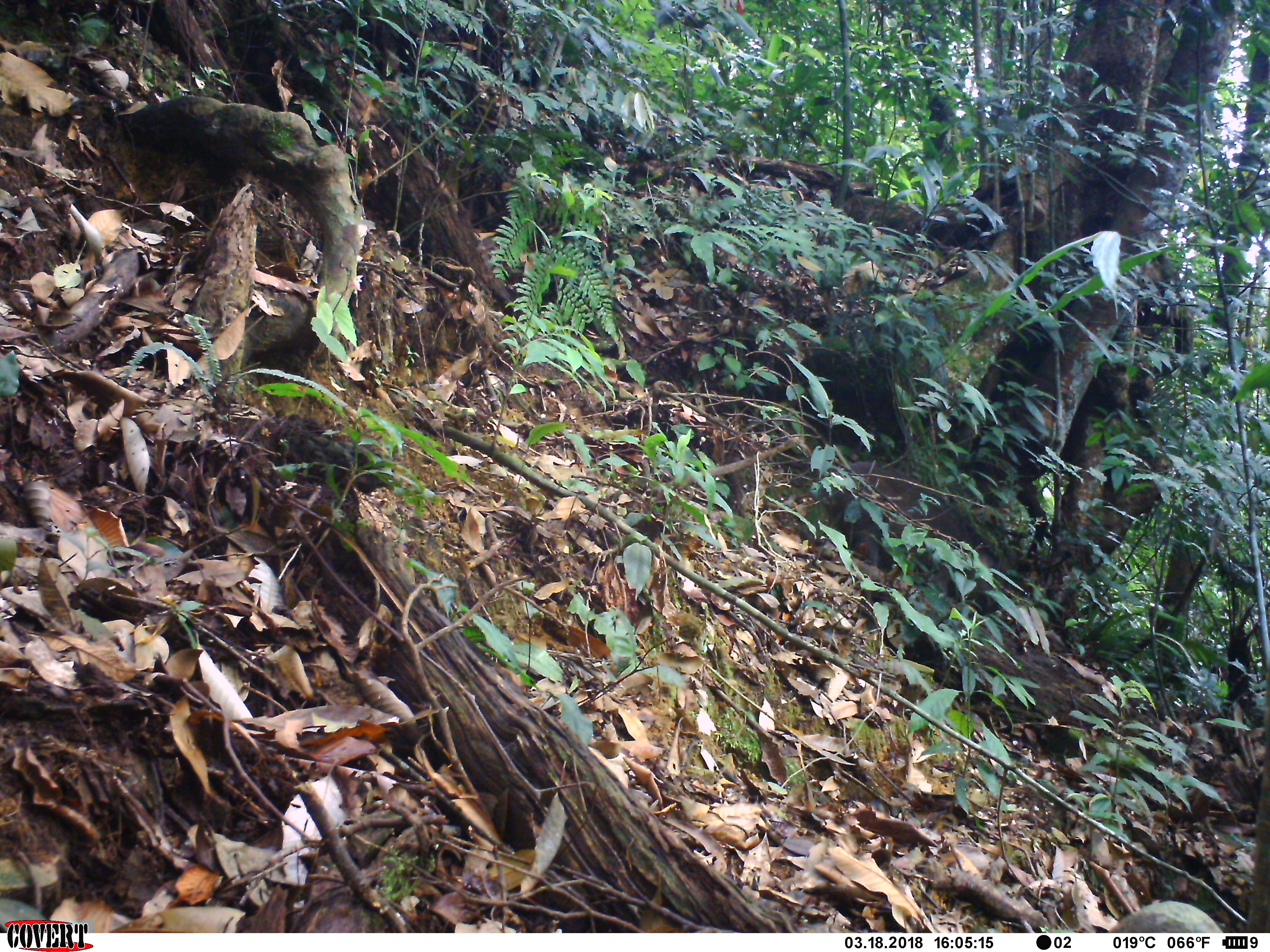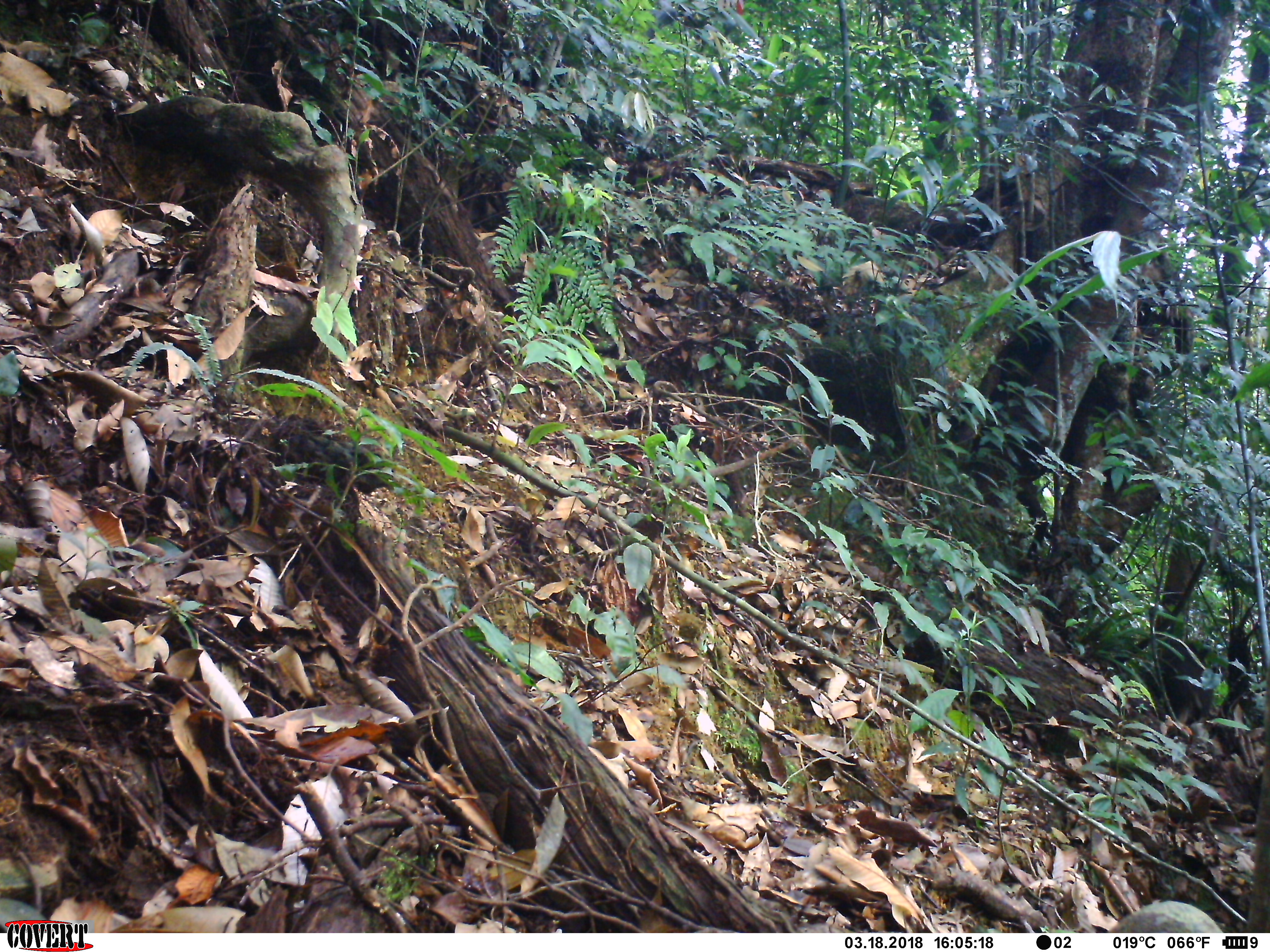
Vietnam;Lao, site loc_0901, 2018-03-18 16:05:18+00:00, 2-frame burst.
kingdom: Animalia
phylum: Chordata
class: Mammalia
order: Artiodactyla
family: Suidae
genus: Sus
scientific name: Sus scrofa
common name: eurasian wild pig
Eurasian wild pig (Sus scrofa). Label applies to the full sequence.